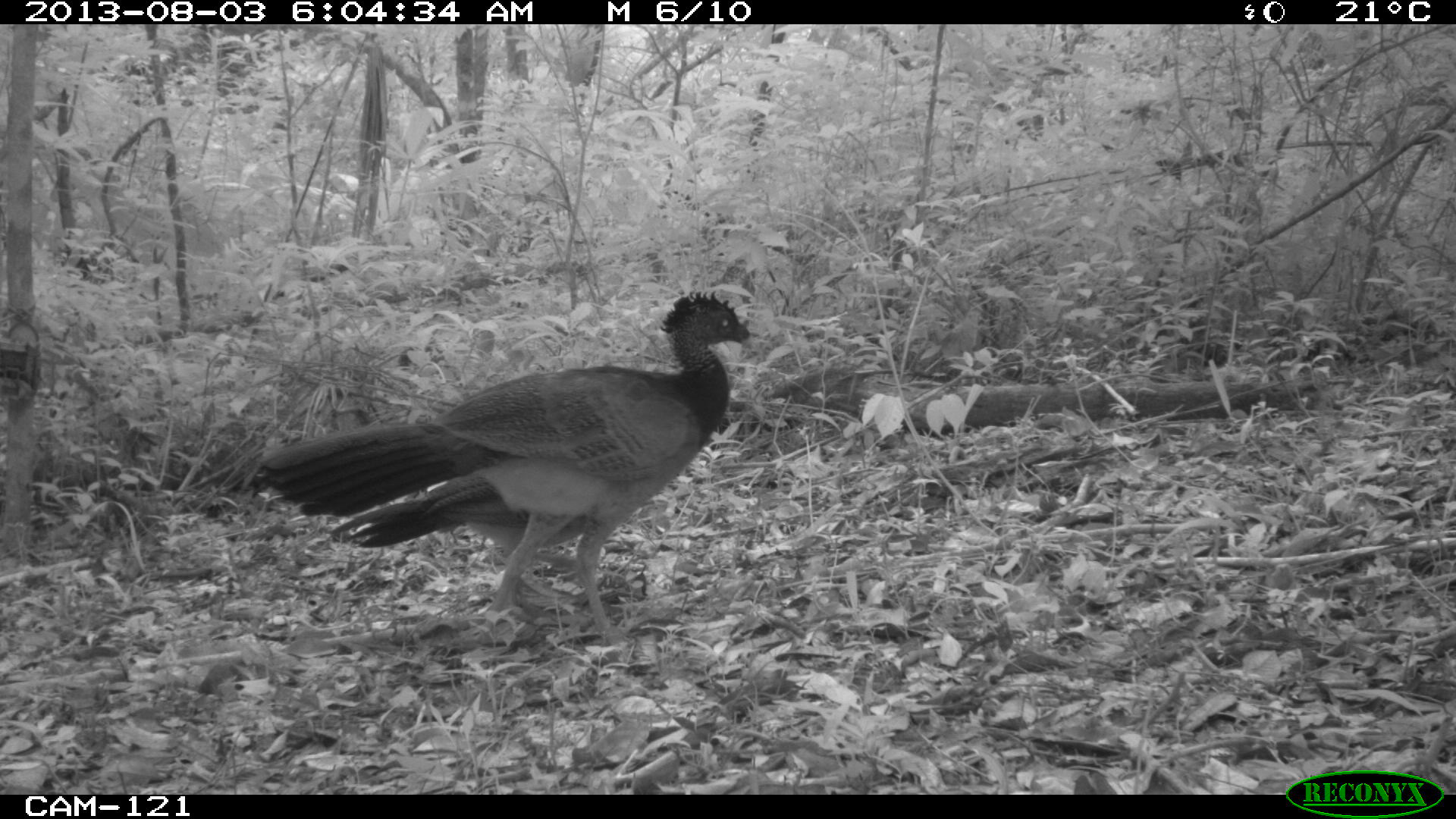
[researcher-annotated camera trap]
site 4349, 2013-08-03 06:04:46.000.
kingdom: Animalia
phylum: Chordata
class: Aves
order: Galliformes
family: Cracidae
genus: Crax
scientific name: Crax rubra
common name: great curassow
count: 2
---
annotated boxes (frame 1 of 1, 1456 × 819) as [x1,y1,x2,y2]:
crax rubra: [244,288,755,637]; [327,472,585,613]